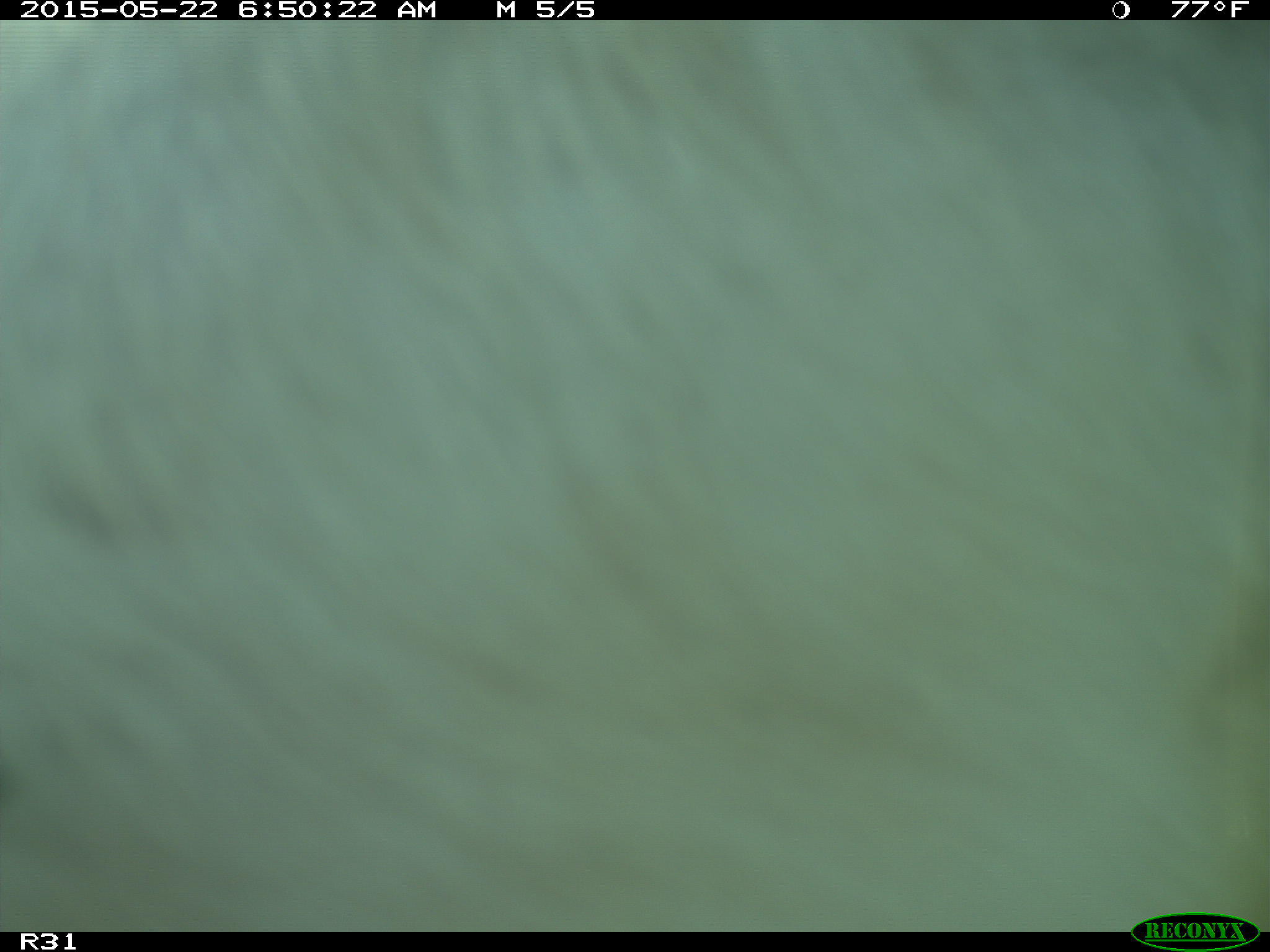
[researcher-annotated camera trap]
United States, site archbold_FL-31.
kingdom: Animalia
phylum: Chordata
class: Mammalia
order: Artiodactyla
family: Bovidae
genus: Bos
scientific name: Bos taurus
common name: domestic cow